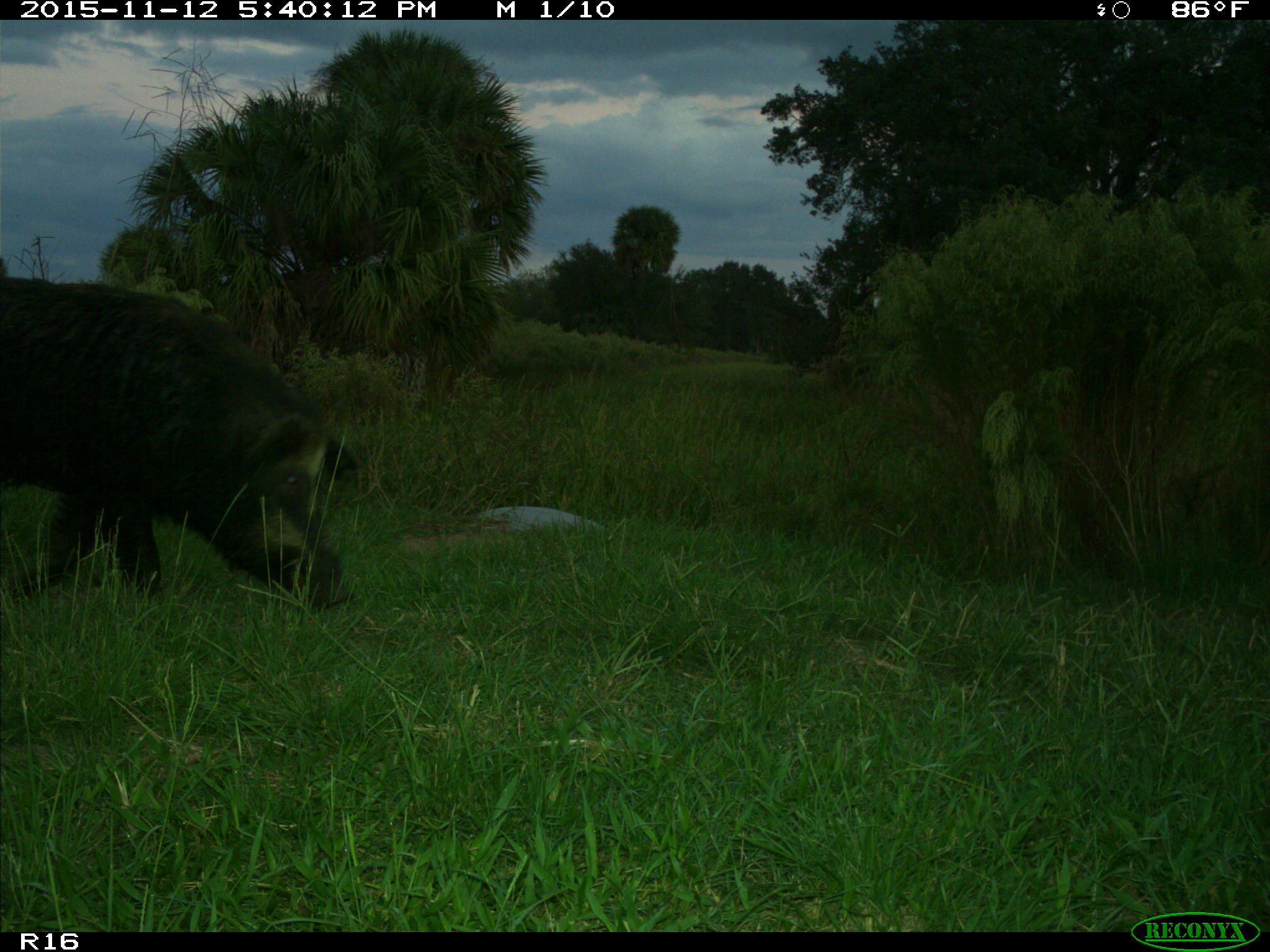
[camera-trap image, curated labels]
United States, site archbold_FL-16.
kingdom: Animalia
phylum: Chordata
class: Mammalia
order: Artiodactyla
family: Suidae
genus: Sus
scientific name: Sus scrofa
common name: wild boar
Sus scrofa (wild boar).